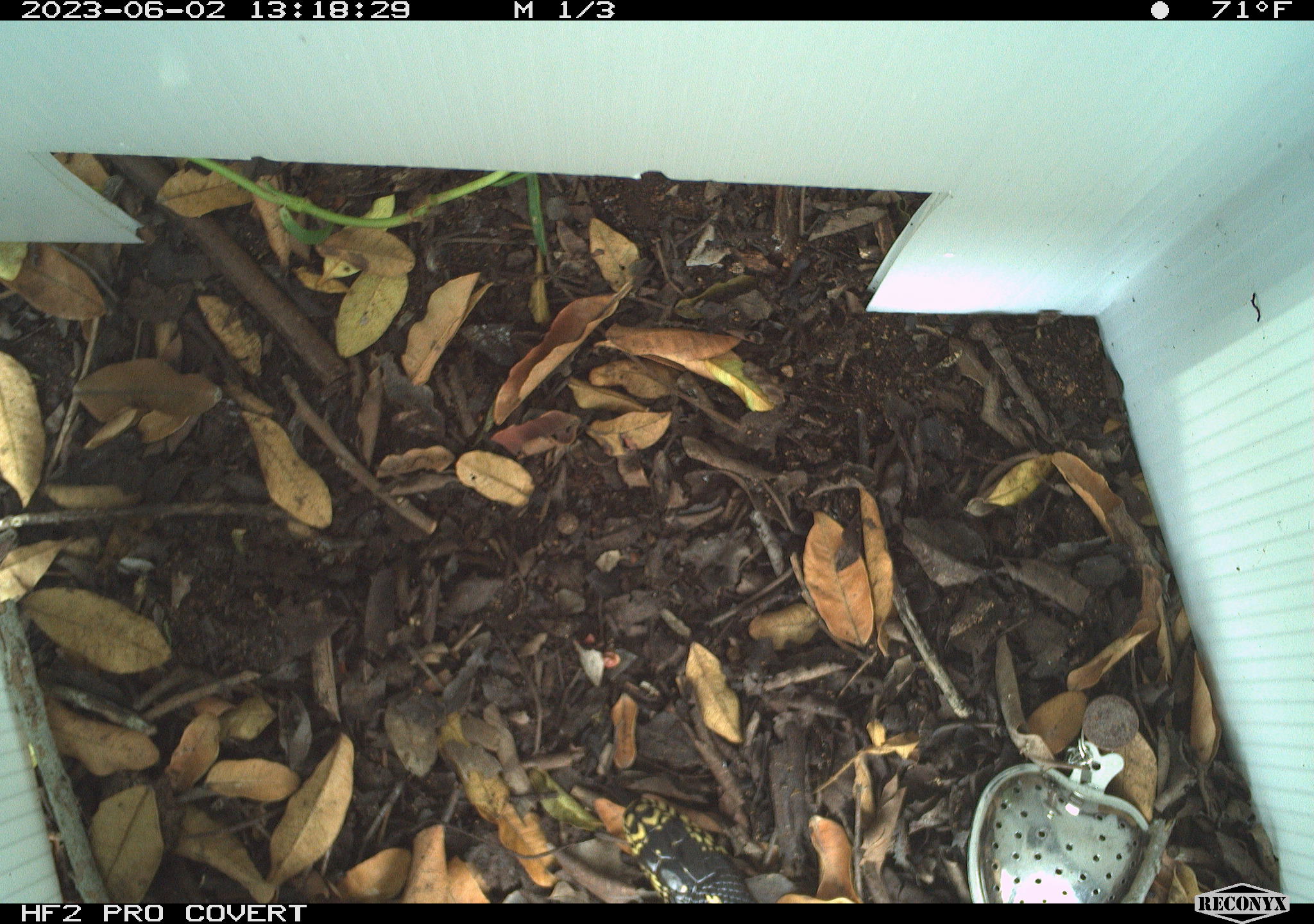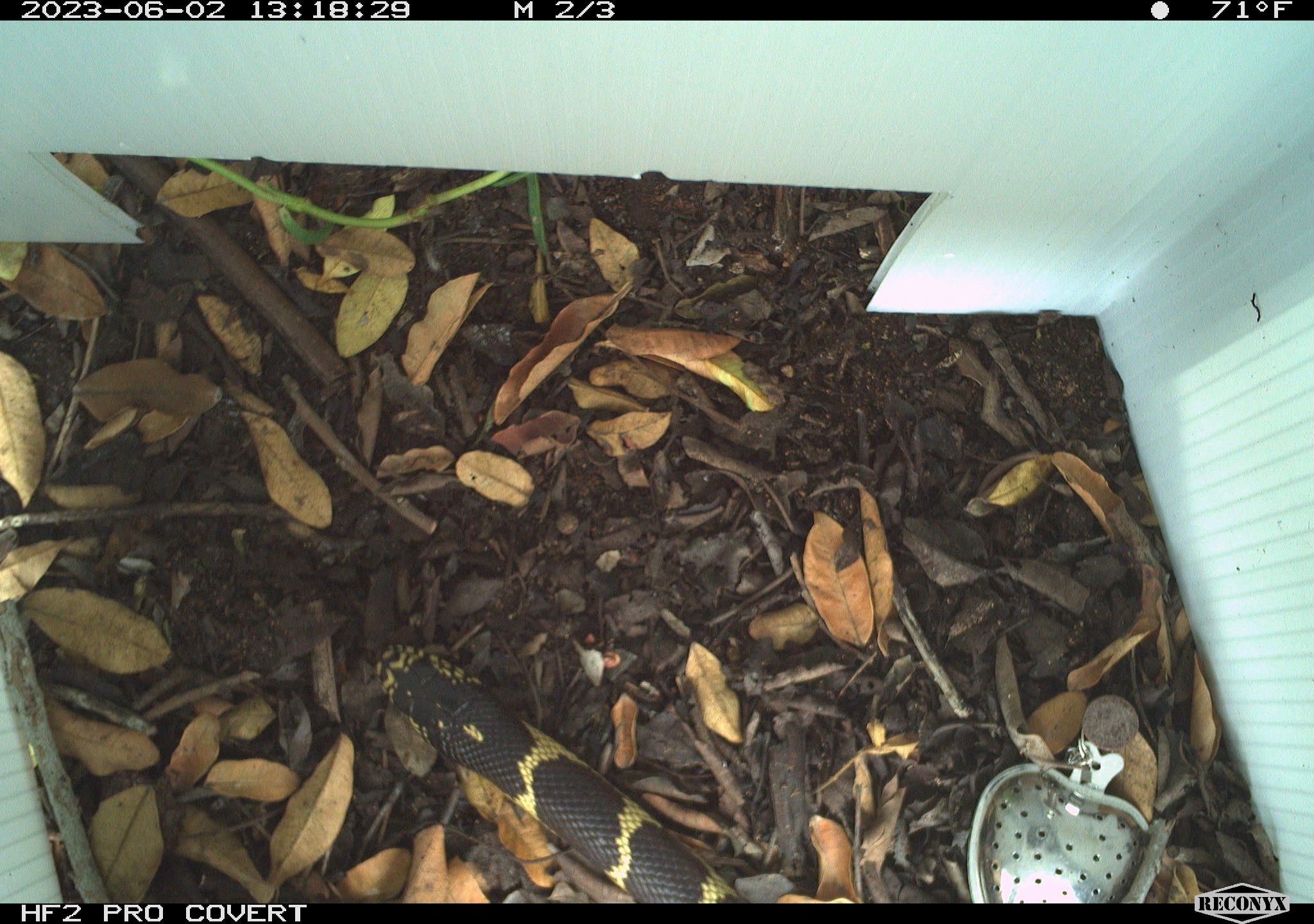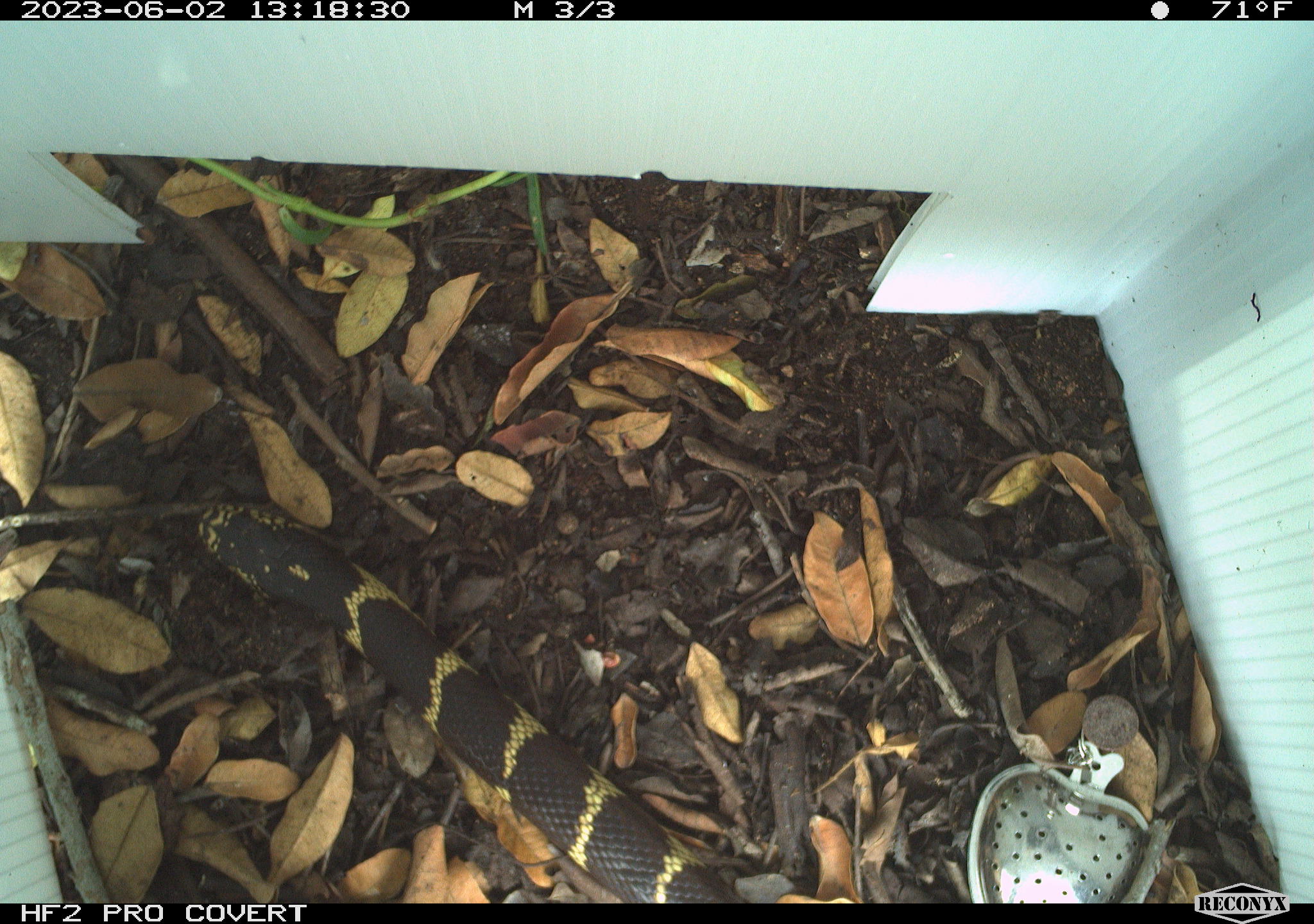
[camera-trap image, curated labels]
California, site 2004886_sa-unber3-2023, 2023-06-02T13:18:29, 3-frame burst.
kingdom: Animalia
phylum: Chordata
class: Reptilia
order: Squamata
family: Colubridae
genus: Lampropeltis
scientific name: Lampropeltis californiae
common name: california kingsnake